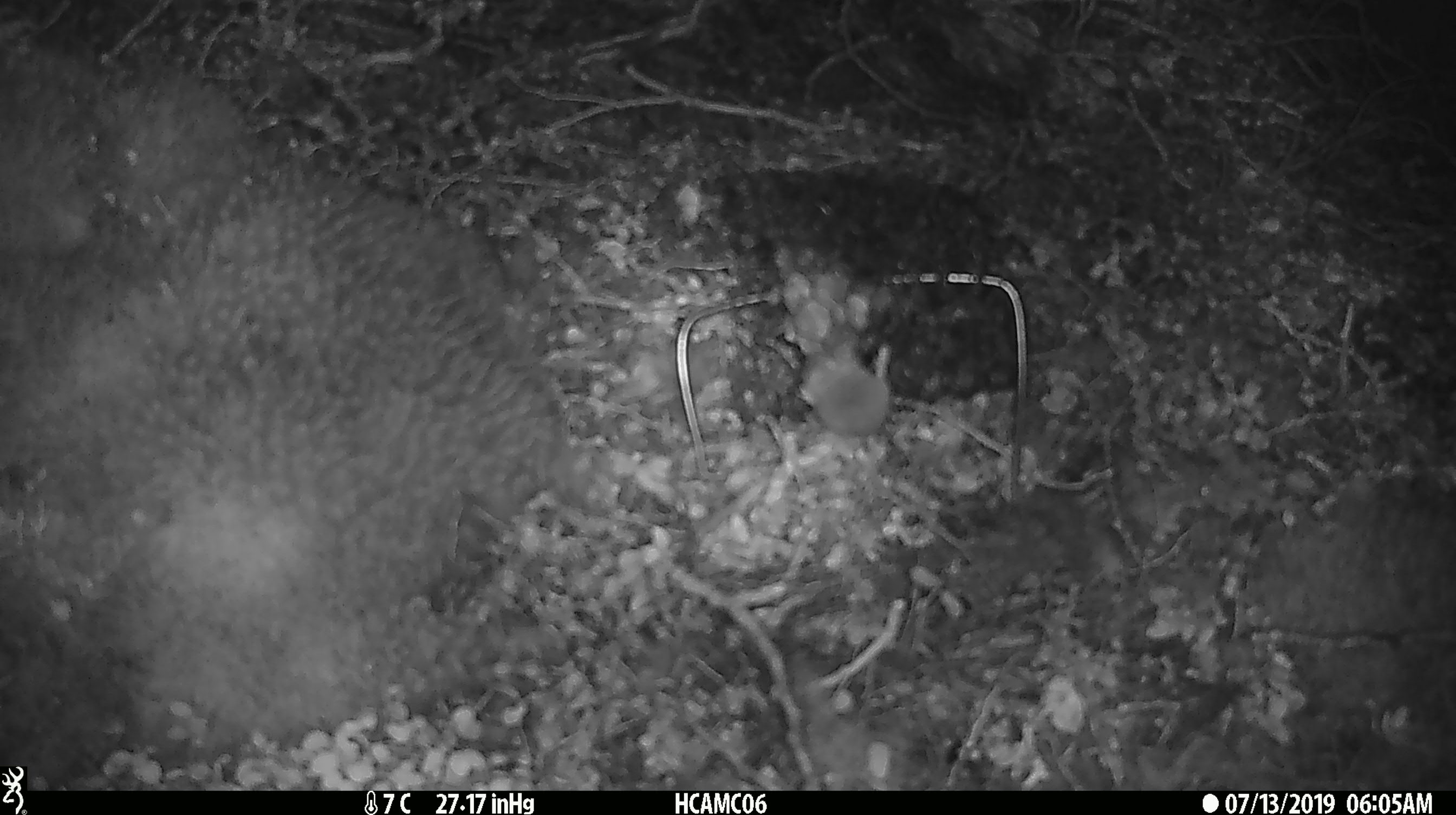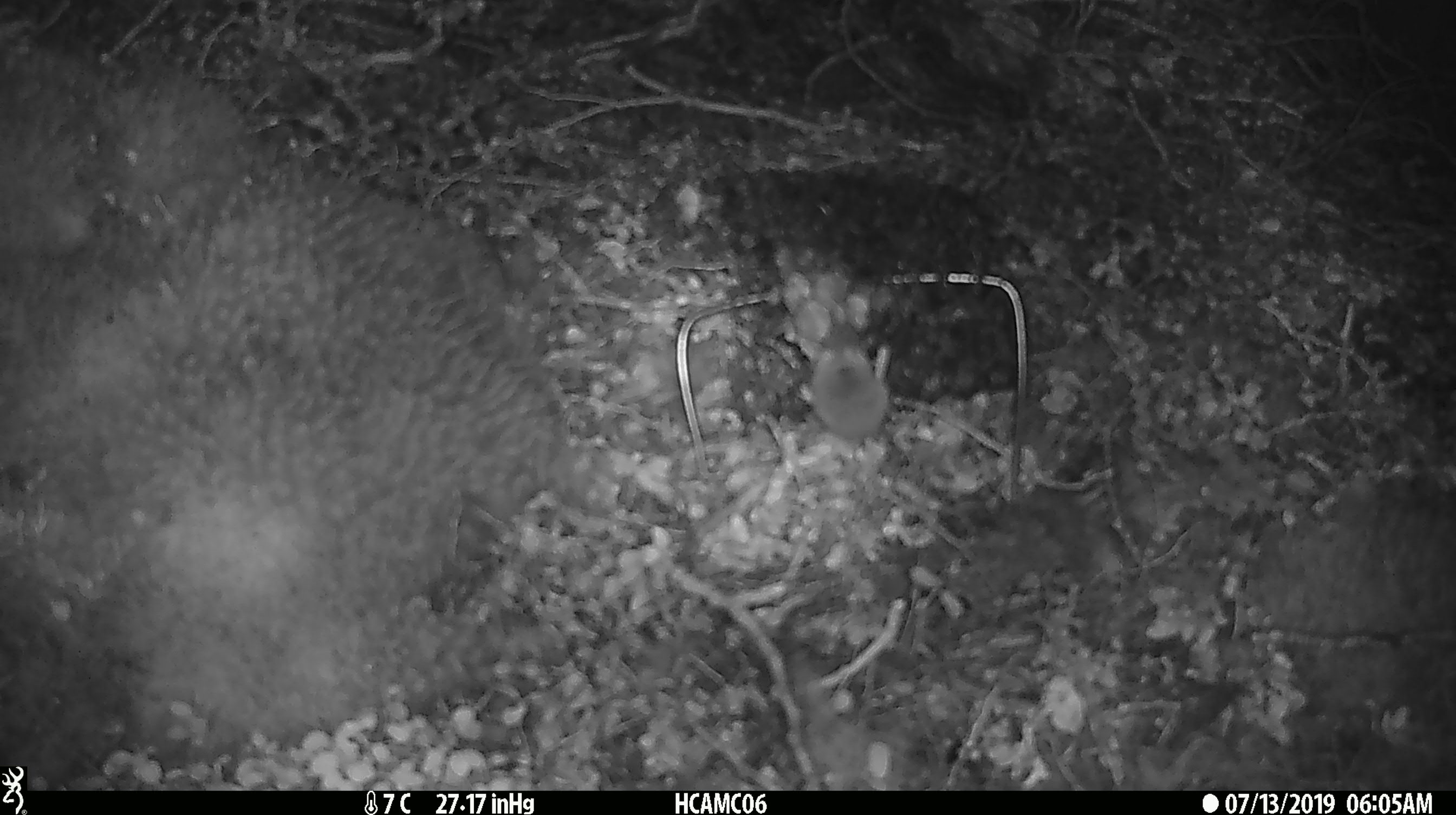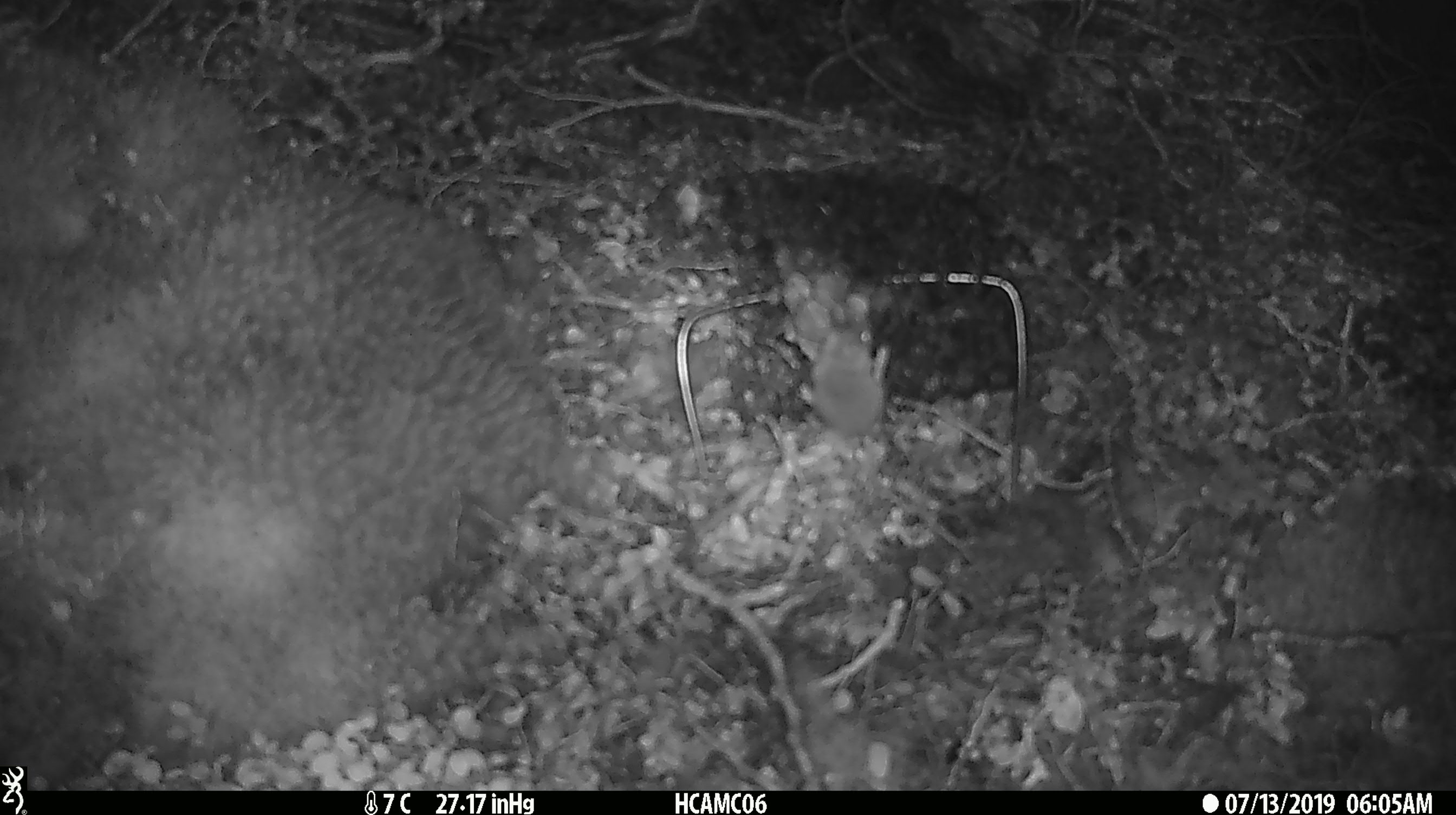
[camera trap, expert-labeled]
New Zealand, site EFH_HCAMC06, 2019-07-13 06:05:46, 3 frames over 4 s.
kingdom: Animalia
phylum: Chordata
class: Mammalia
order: Rodentia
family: Muridae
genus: Mus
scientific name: Mus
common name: mouse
Mouse (Mus).